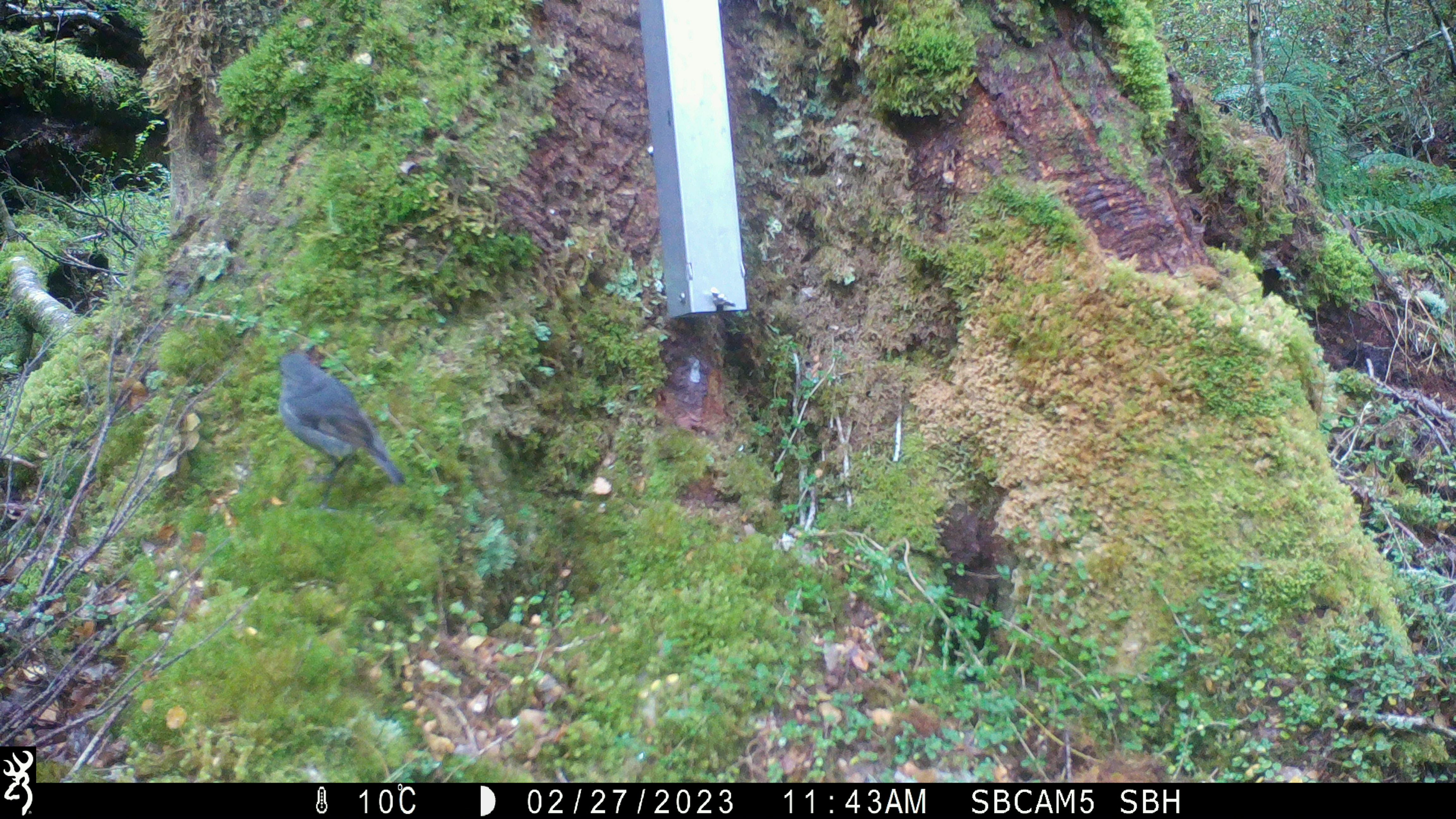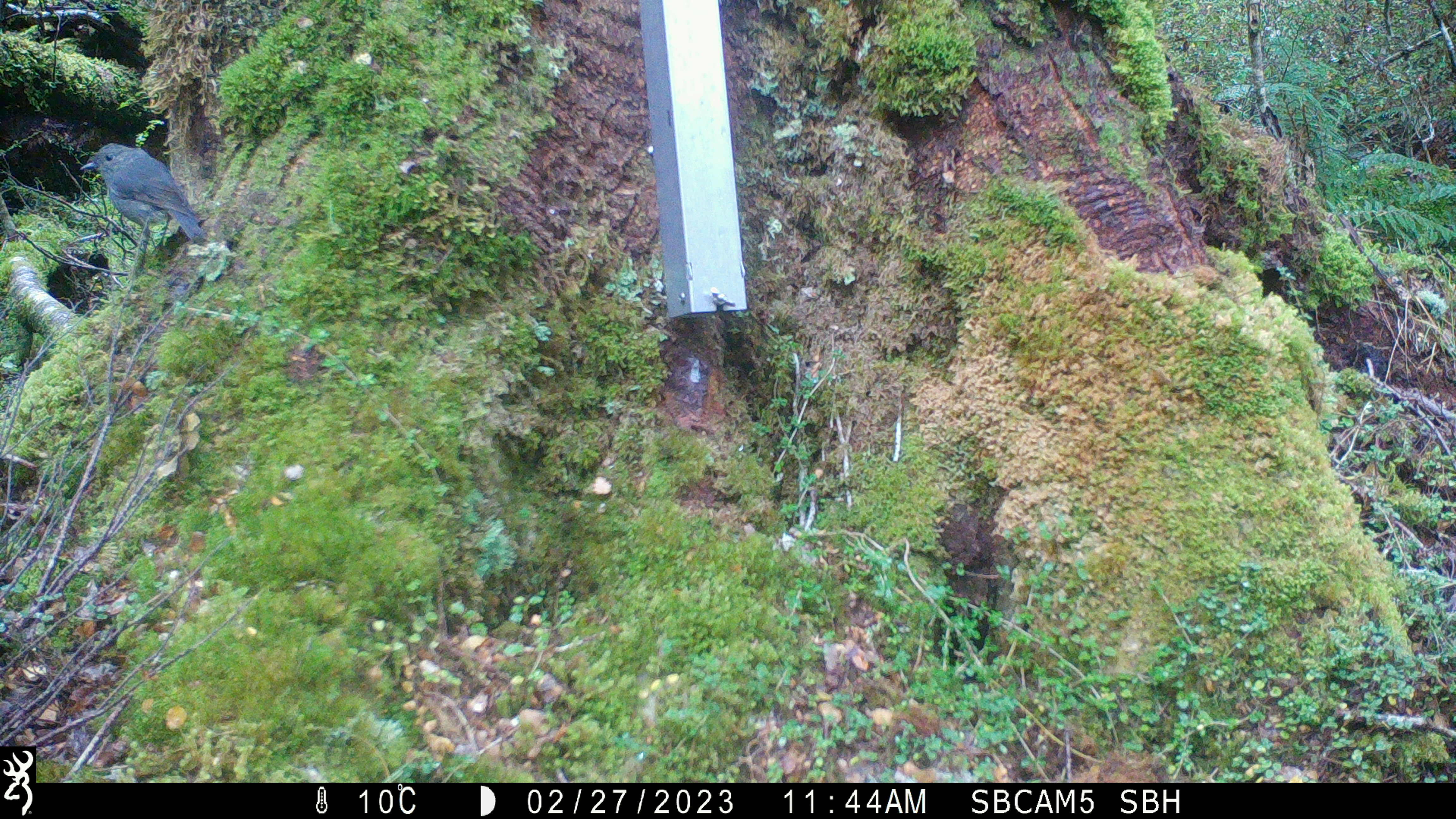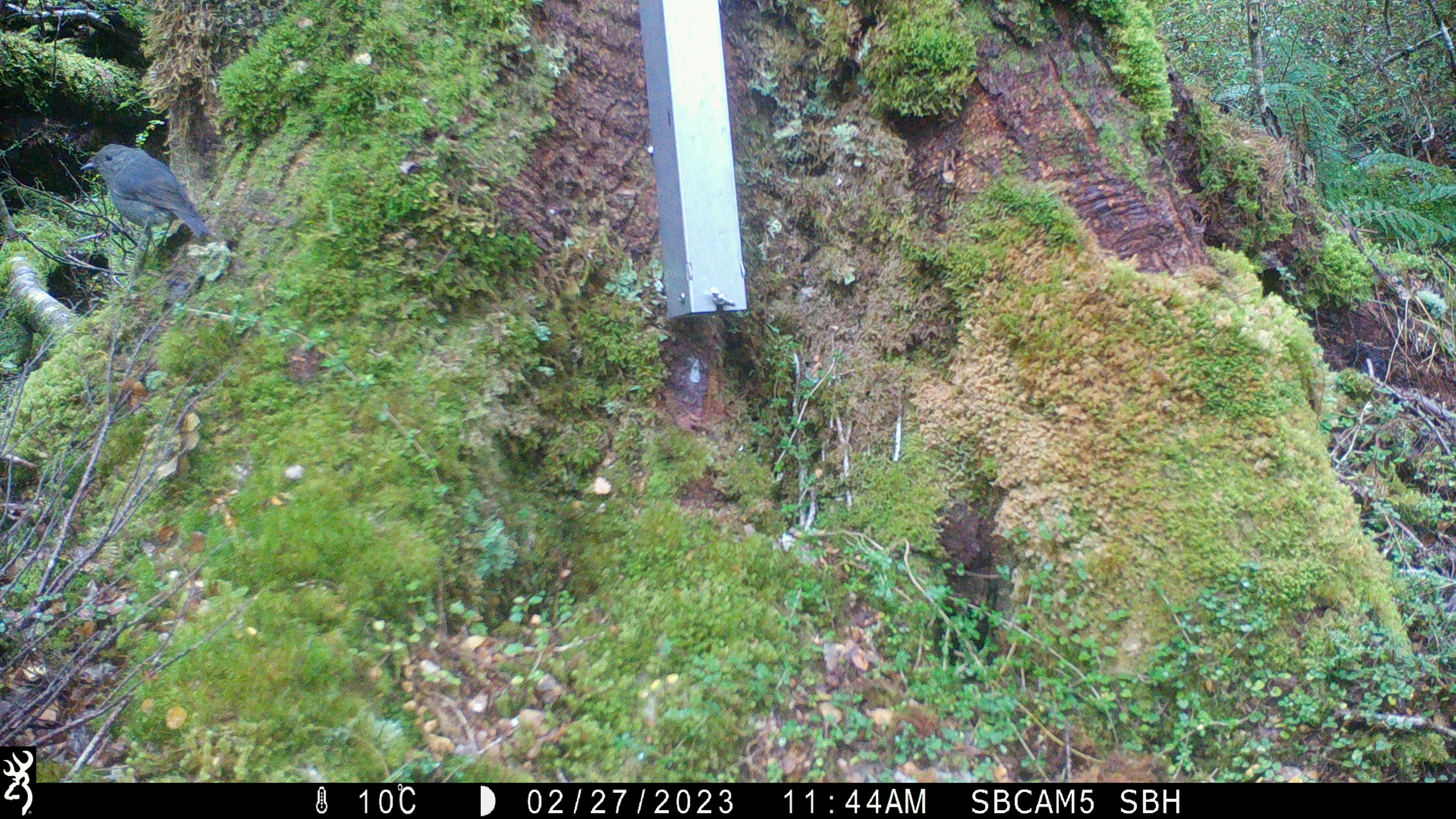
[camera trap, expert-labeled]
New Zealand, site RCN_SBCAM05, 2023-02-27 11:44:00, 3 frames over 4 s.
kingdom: Animalia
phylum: Chordata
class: Aves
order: Passeriformes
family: Petroicidae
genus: Petroica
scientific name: Petroica australis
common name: new zealand robin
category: robin